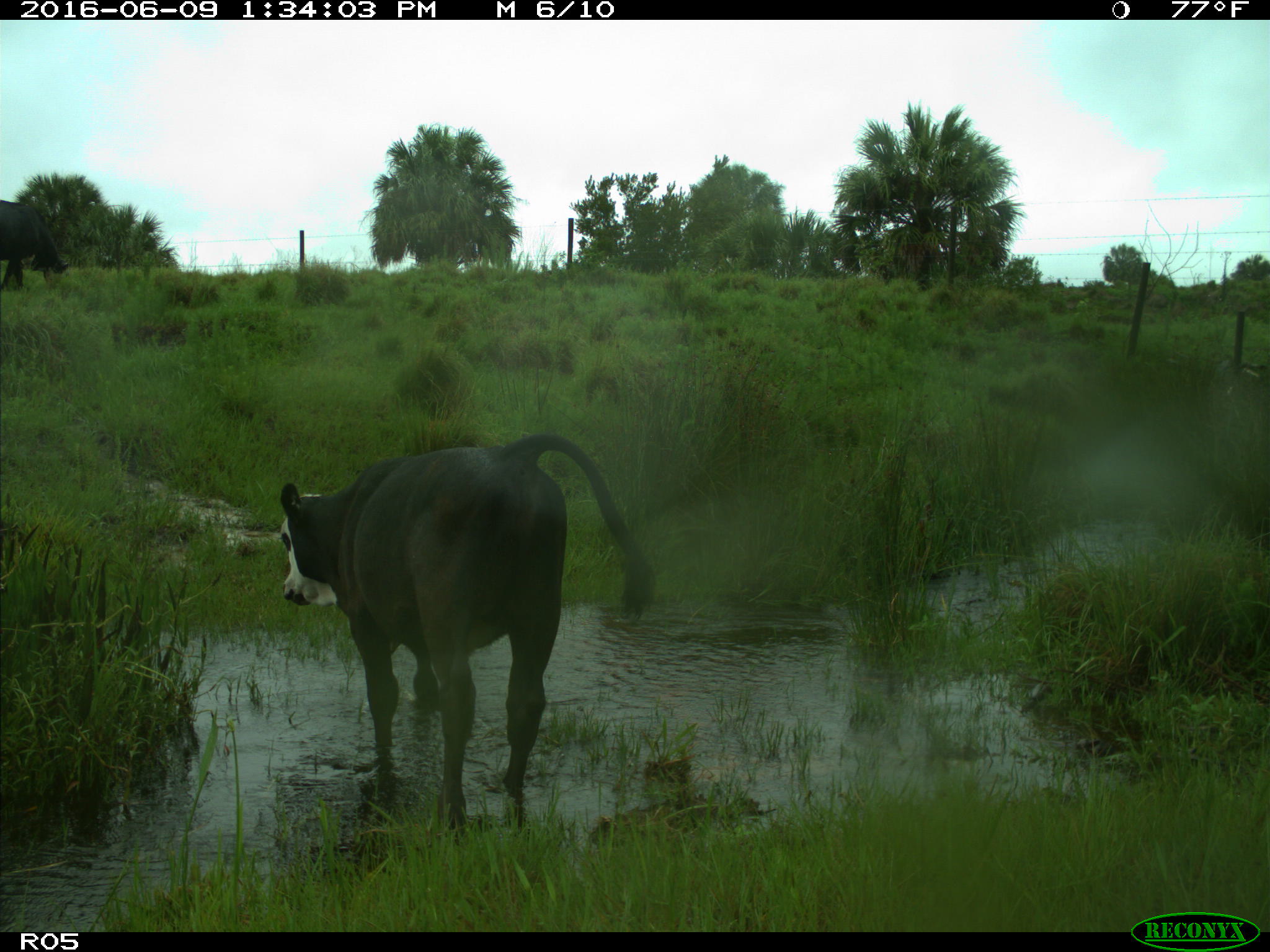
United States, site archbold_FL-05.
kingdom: Animalia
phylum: Chordata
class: Mammalia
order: Artiodactyla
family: Bovidae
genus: Bos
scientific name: Bos taurus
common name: domestic cow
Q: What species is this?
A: Bos taurus (domestic cow).